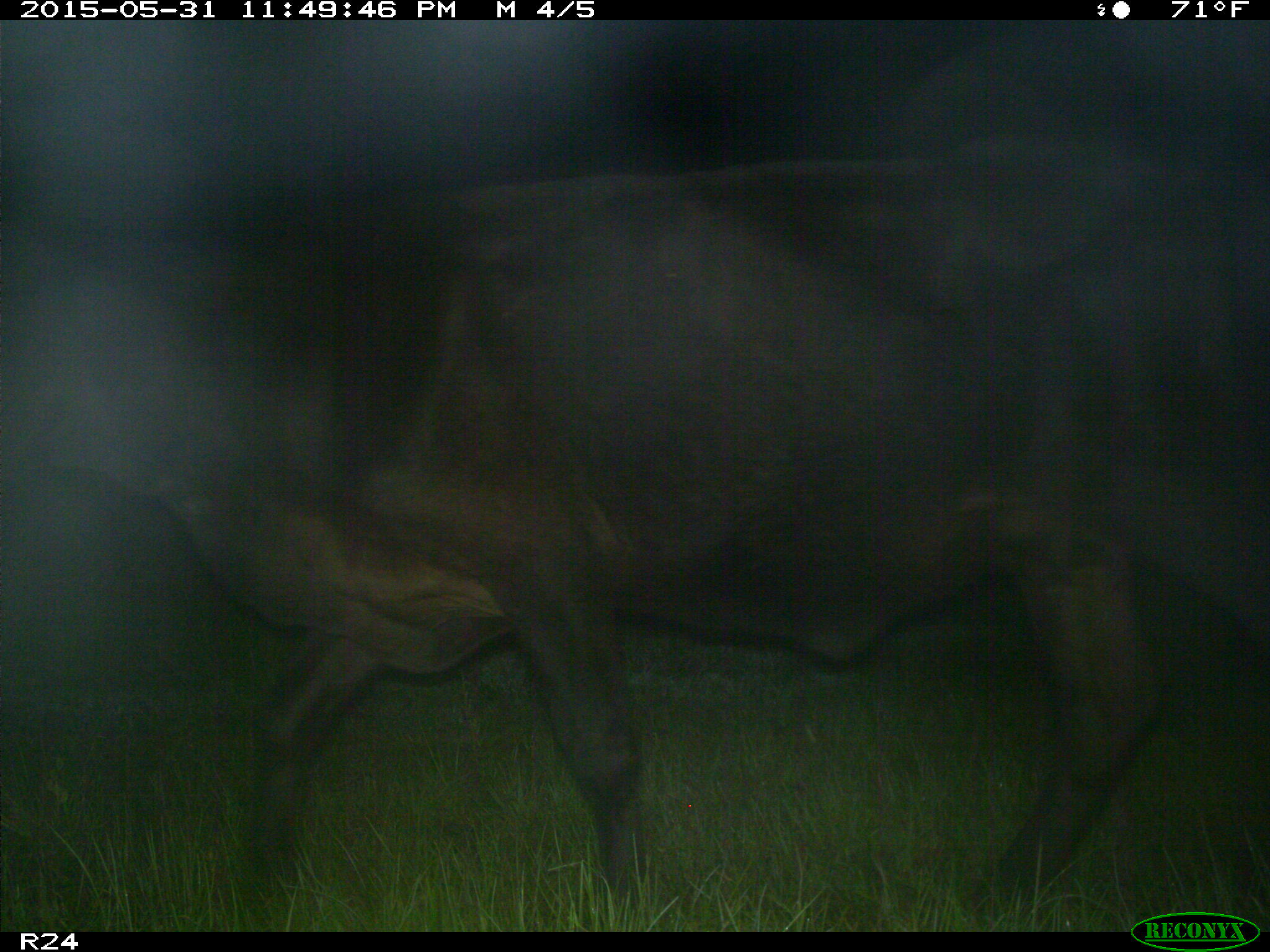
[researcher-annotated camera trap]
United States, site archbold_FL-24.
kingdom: Animalia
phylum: Chordata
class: Mammalia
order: Artiodactyla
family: Bovidae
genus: Bos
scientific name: Bos taurus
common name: domestic cow